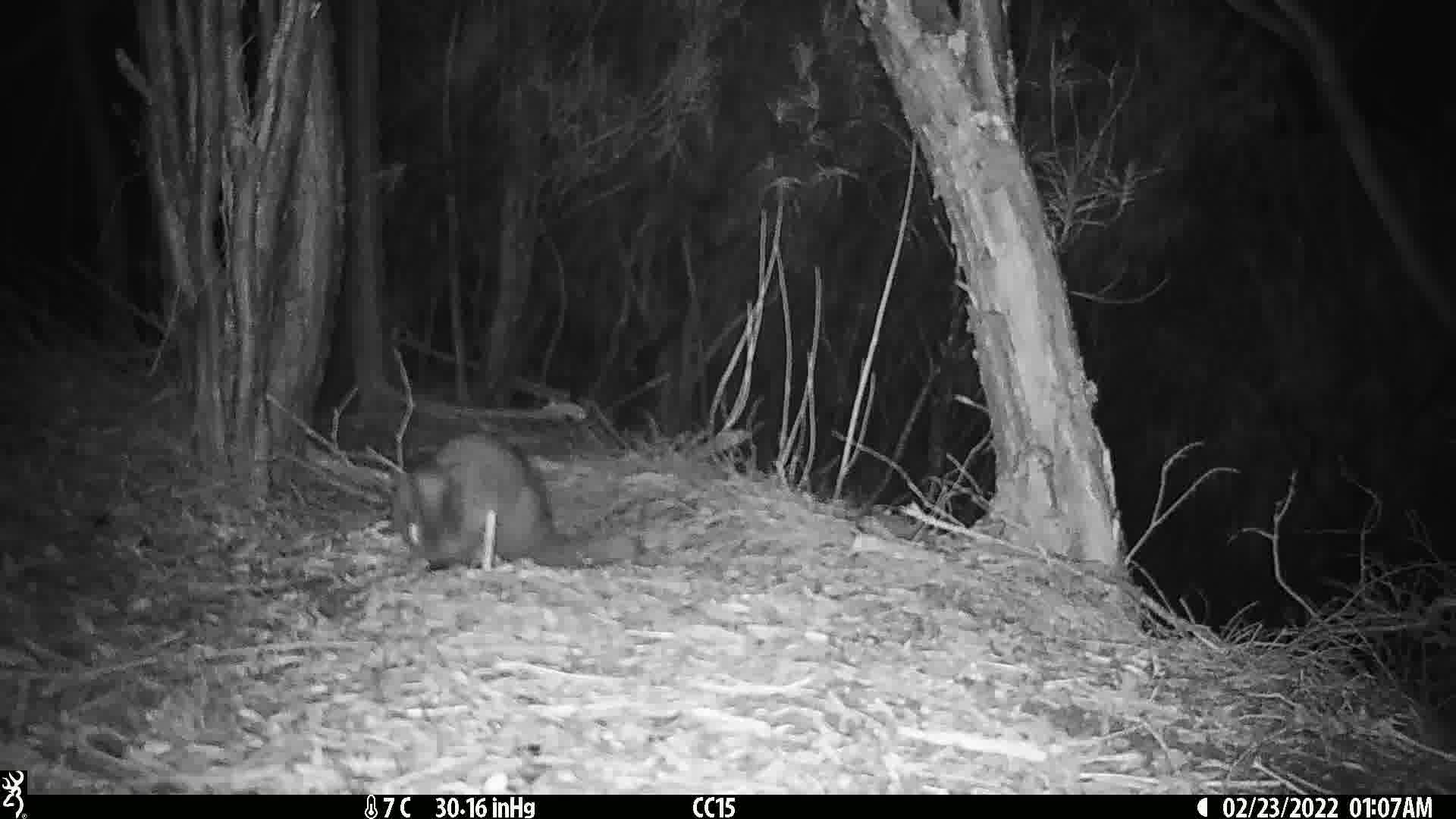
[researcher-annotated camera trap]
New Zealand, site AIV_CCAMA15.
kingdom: Animalia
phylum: Chordata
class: Mammalia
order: Carnivora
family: Felidae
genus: Felis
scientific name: Felis catus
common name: domestic cat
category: cat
Cat (domestic cat) (Felis catus).